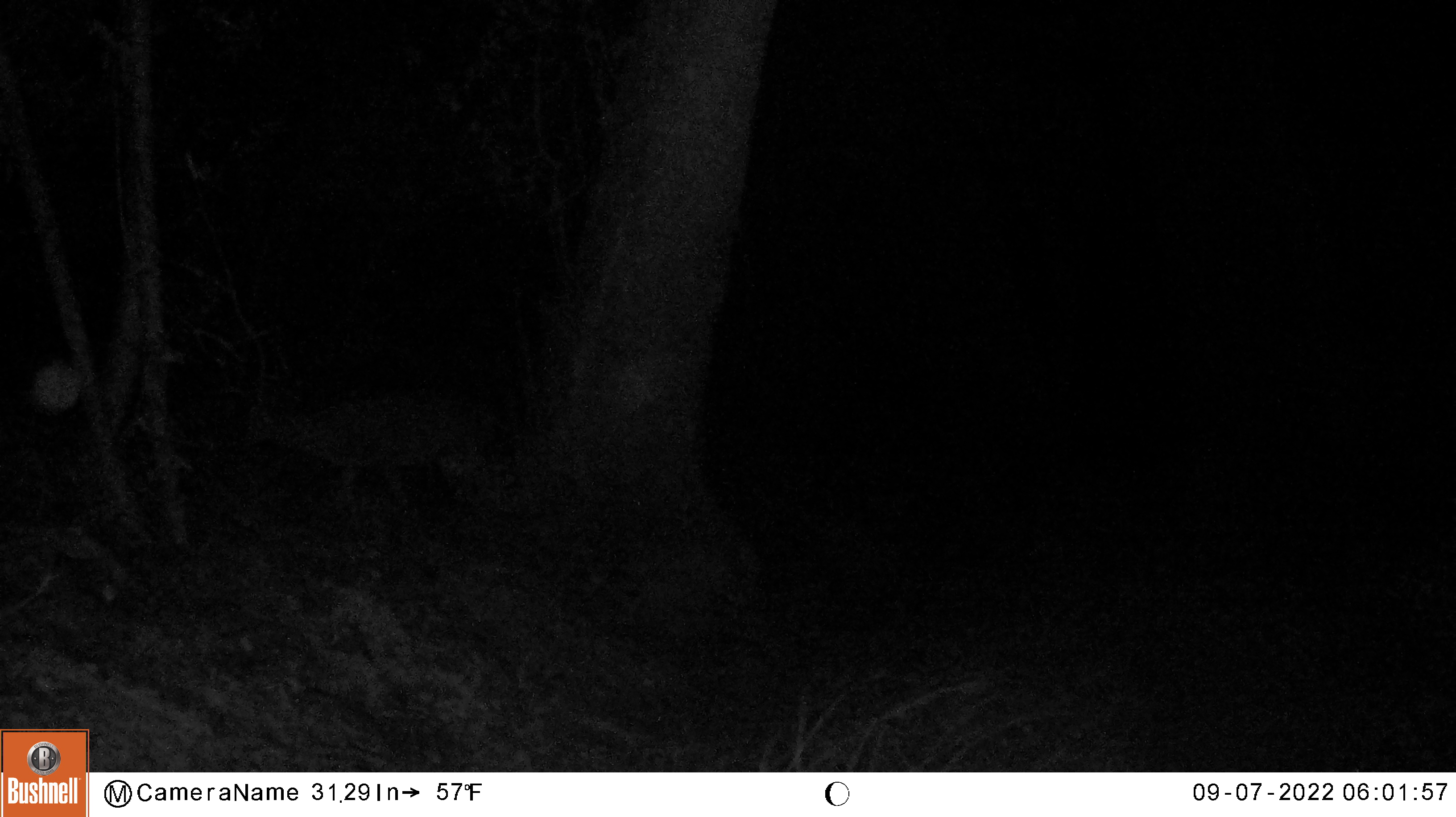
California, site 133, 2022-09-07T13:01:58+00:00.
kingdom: Animalia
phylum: Chordata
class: Mammalia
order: Artiodactyla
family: Cervidae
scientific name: Cervidae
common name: elk or deer